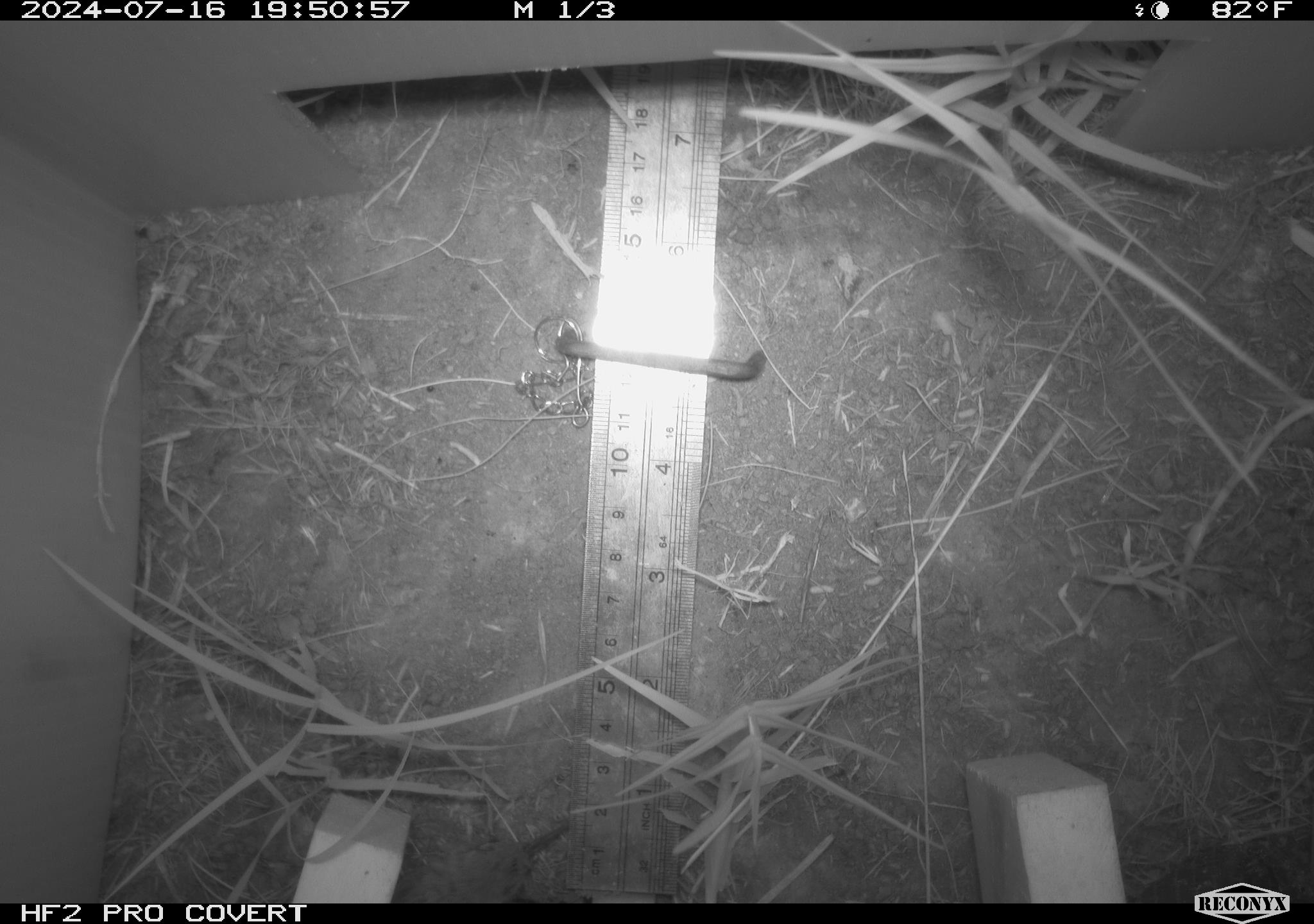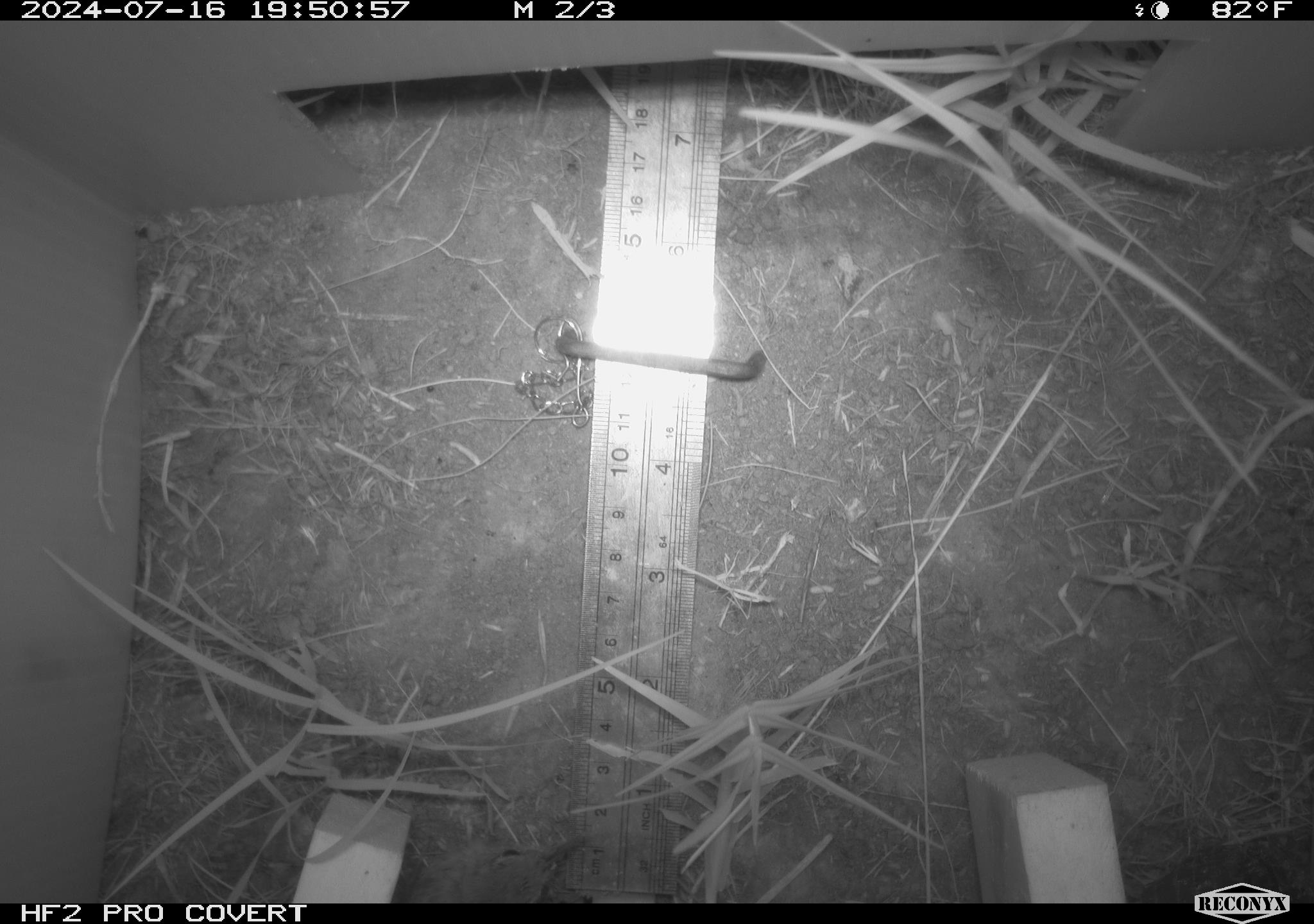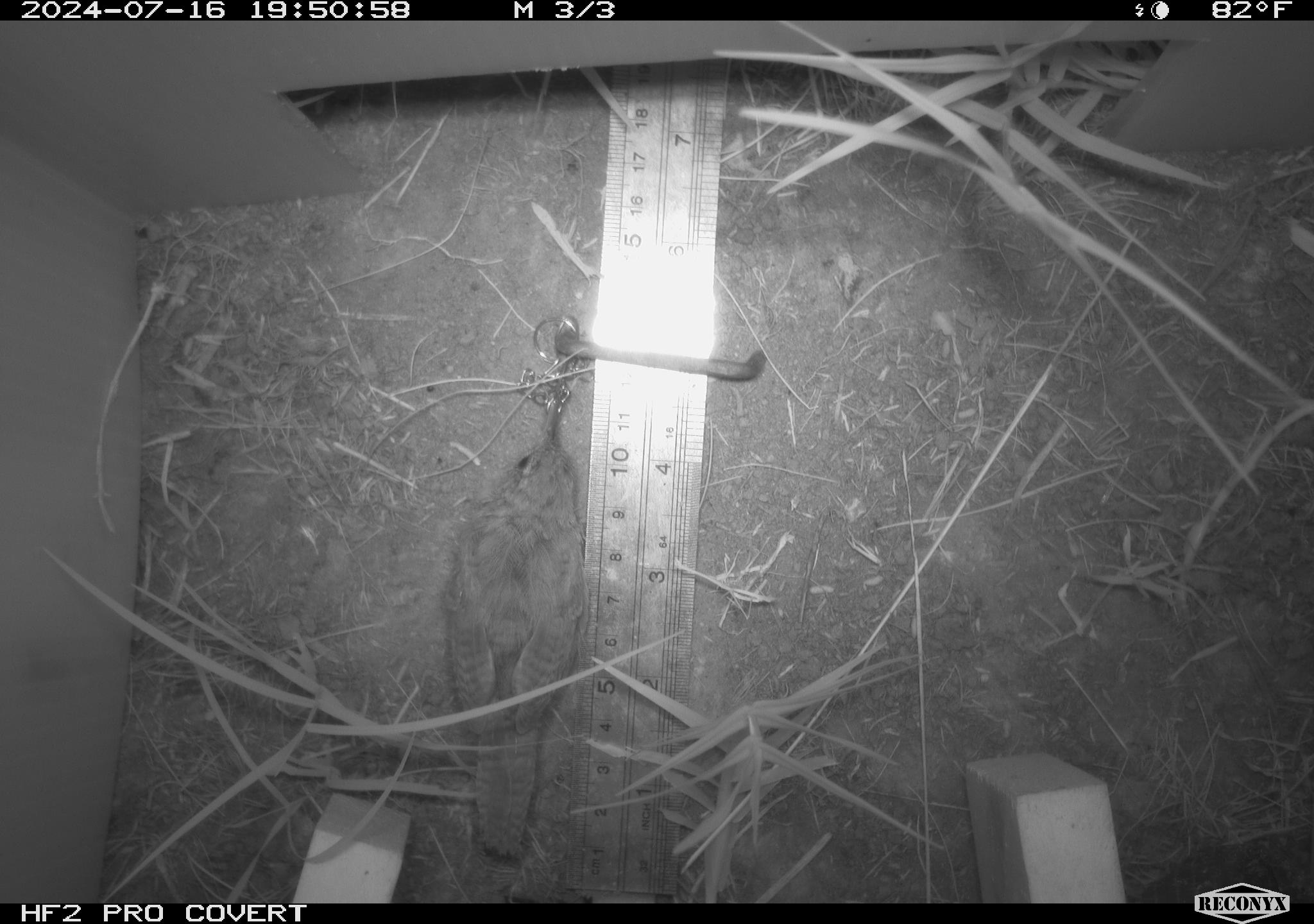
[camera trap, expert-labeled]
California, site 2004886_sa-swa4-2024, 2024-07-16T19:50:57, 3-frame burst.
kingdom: Animalia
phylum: Chordata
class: Aves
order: Passeriformes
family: Troglodytidae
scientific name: Troglodytidae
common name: wren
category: troglodytidae family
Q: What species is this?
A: Troglodytidae family (wren) (Troglodytidae).